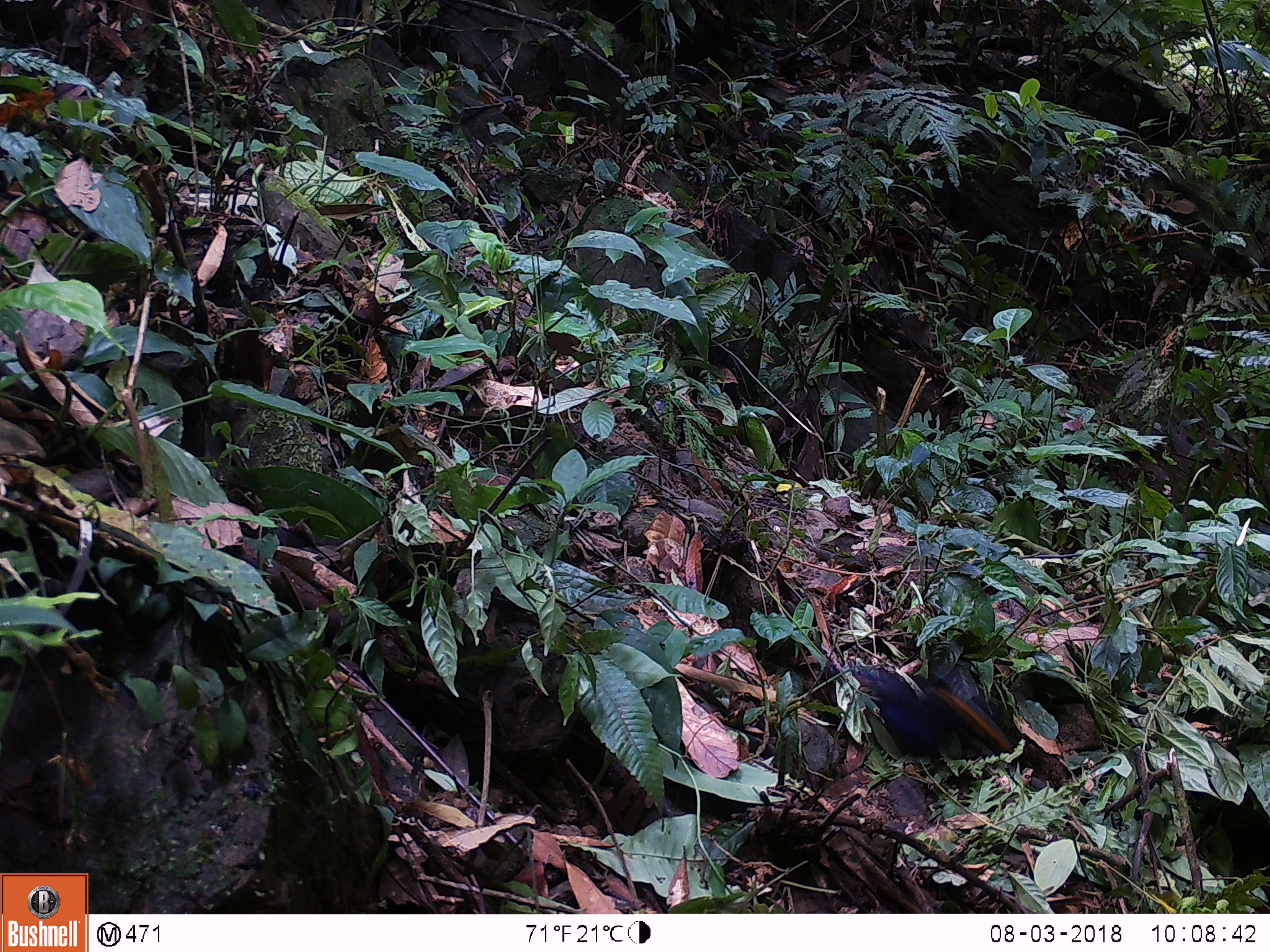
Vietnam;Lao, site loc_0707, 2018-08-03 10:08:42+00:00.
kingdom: Animalia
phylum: Chordata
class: Aves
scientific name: Aves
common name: bird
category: unidentified bird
Unidentified bird (bird) (Aves). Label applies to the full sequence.